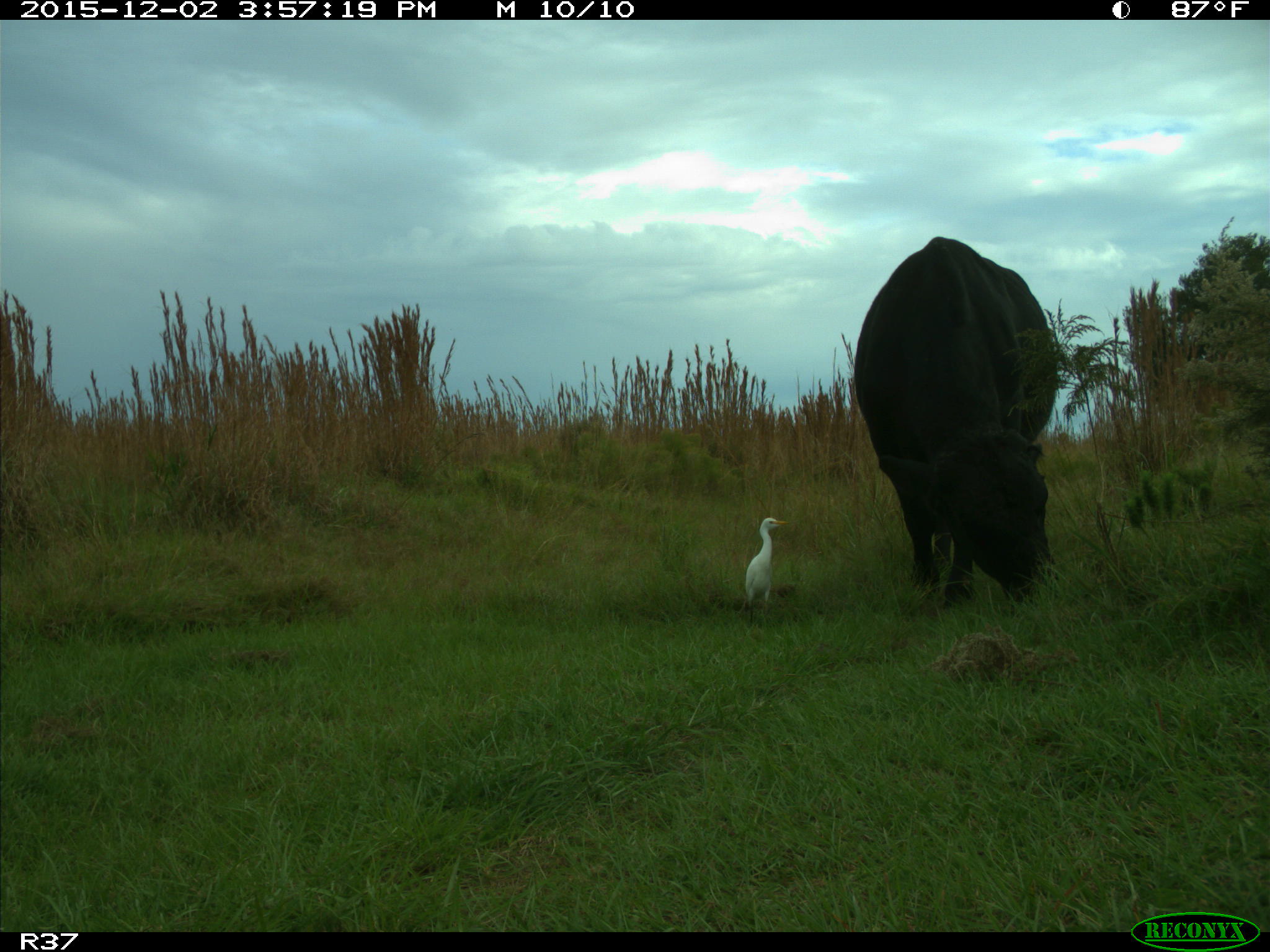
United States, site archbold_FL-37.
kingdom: Animalia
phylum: Chordata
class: Mammalia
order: Artiodactyla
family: Bovidae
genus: Bos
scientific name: Bos taurus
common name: domestic cow